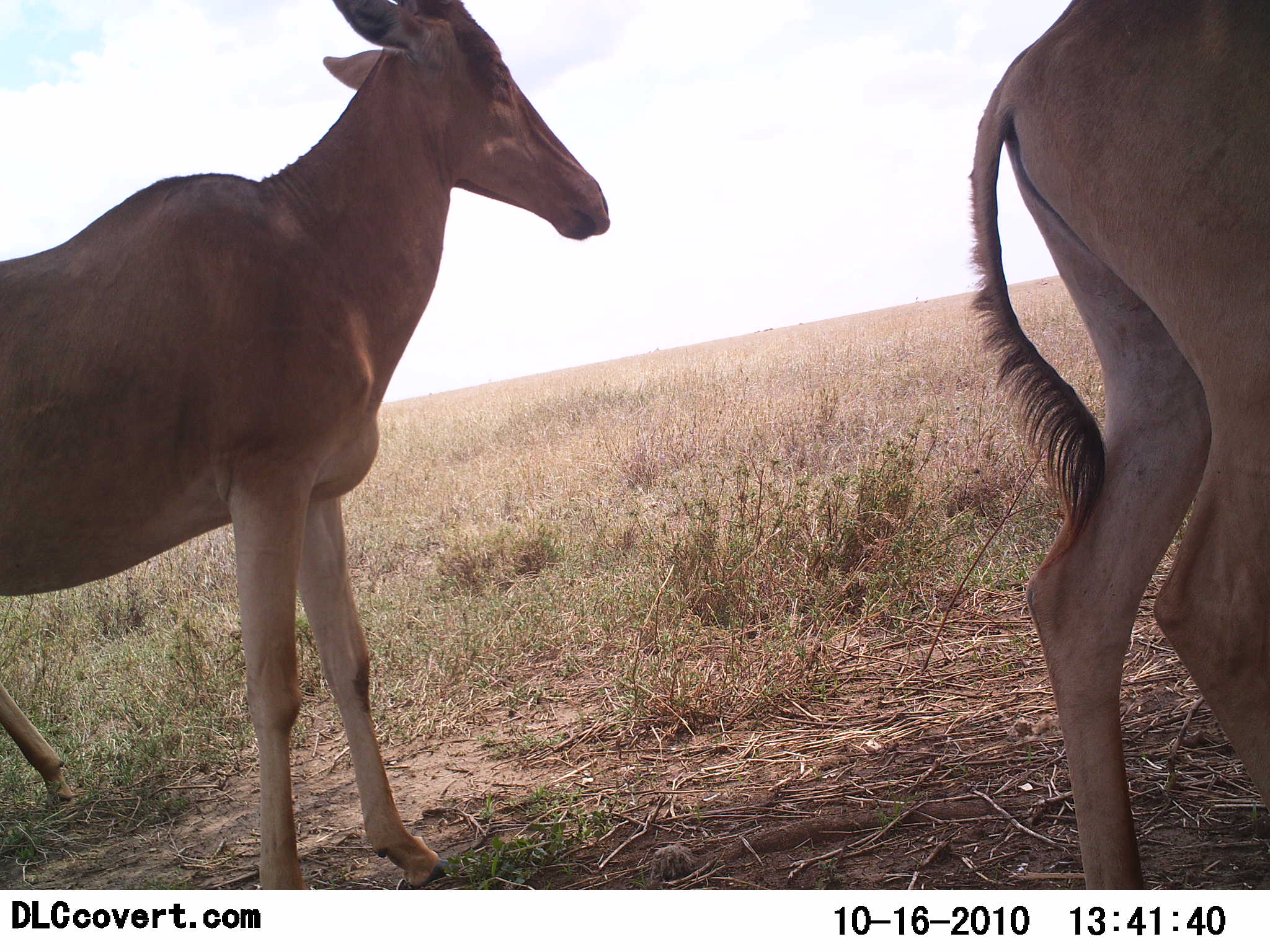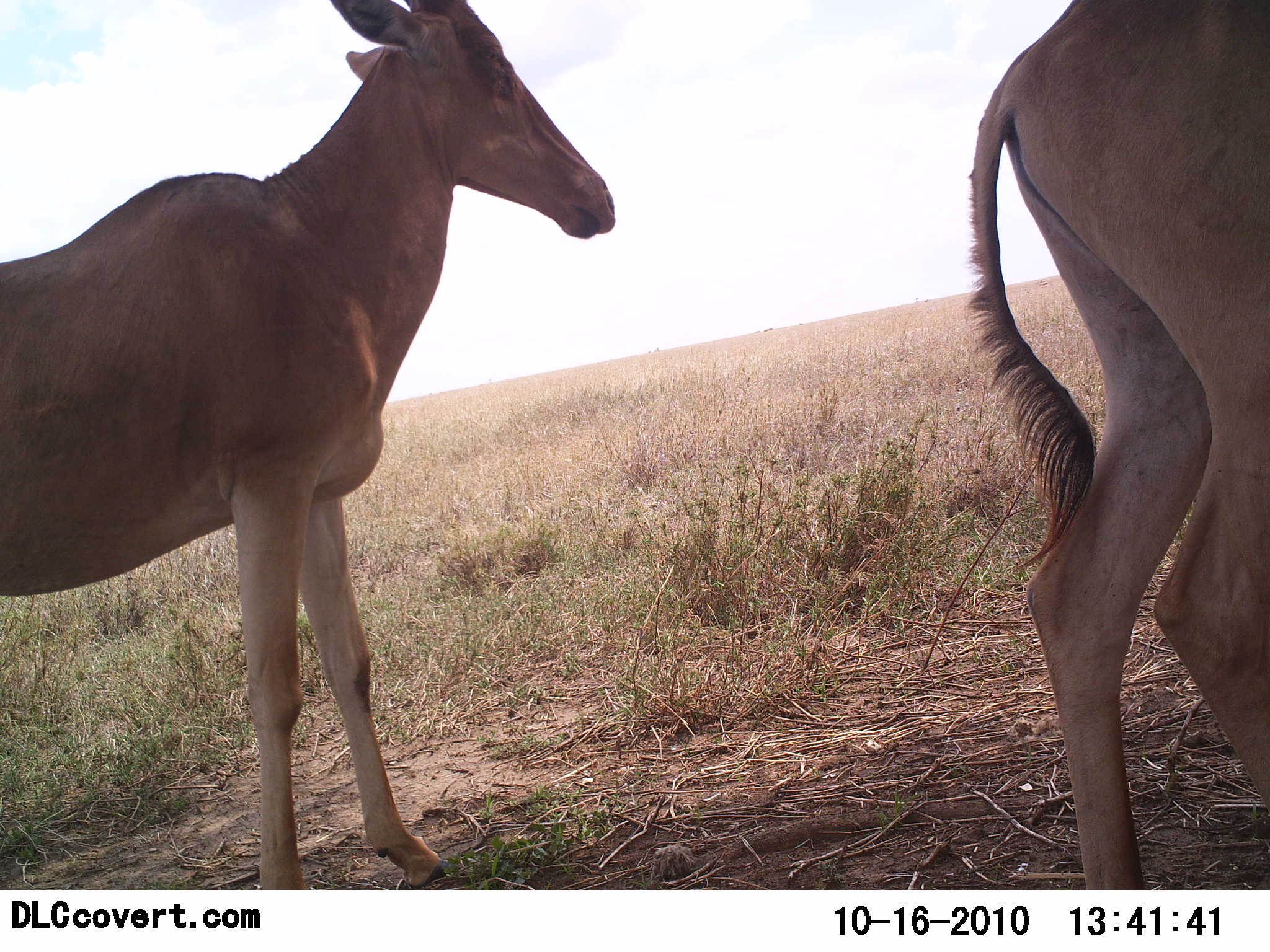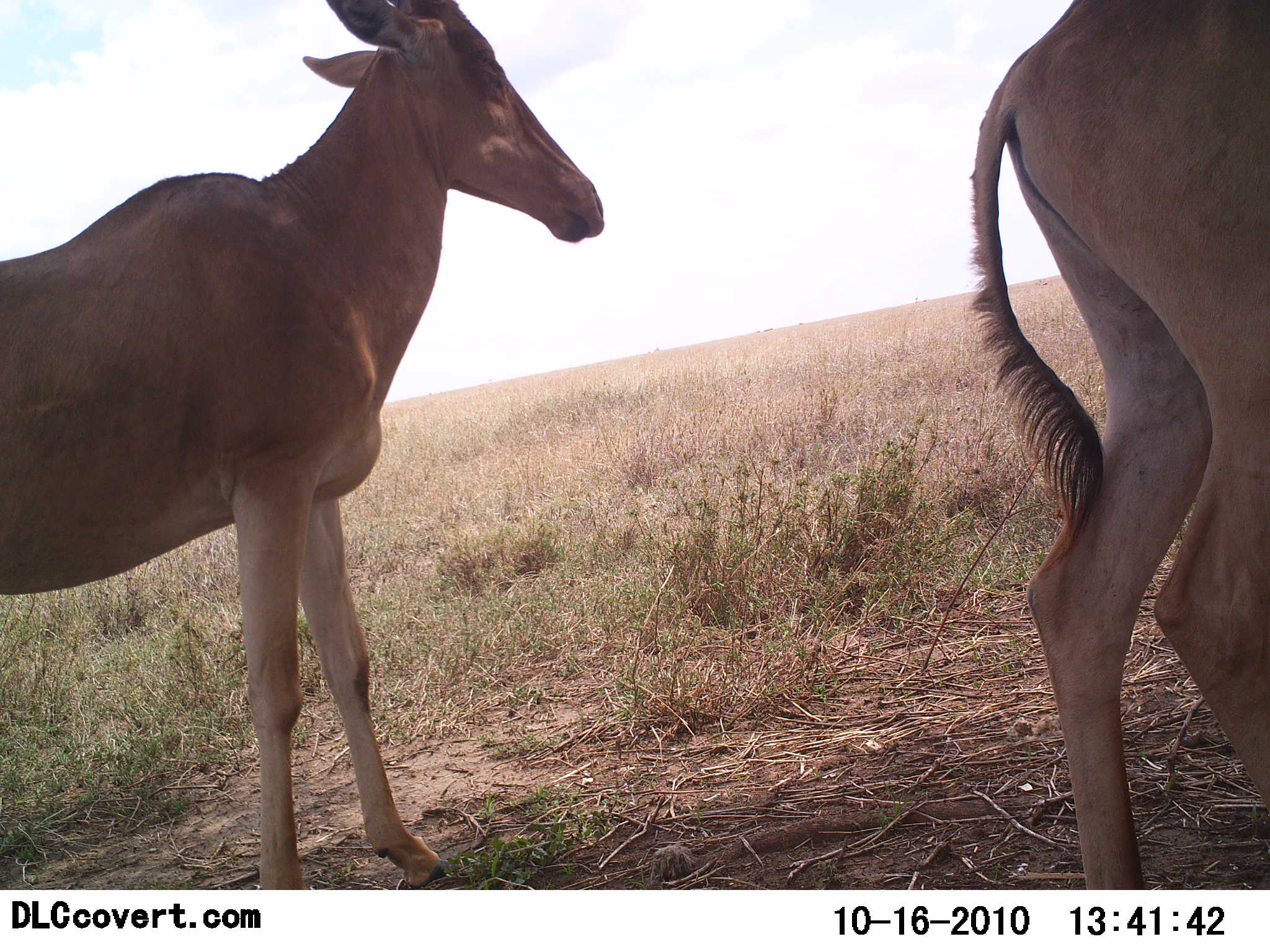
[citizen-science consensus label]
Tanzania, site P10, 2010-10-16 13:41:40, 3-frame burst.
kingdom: Animalia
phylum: Chordata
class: Mammalia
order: Artiodactyla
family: Bovidae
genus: Alcelaphus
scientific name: Alcelaphus buselaphus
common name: hartebeest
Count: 2.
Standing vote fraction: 100%.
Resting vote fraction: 8%.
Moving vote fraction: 0%.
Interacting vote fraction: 0%.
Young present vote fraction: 0%.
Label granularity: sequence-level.